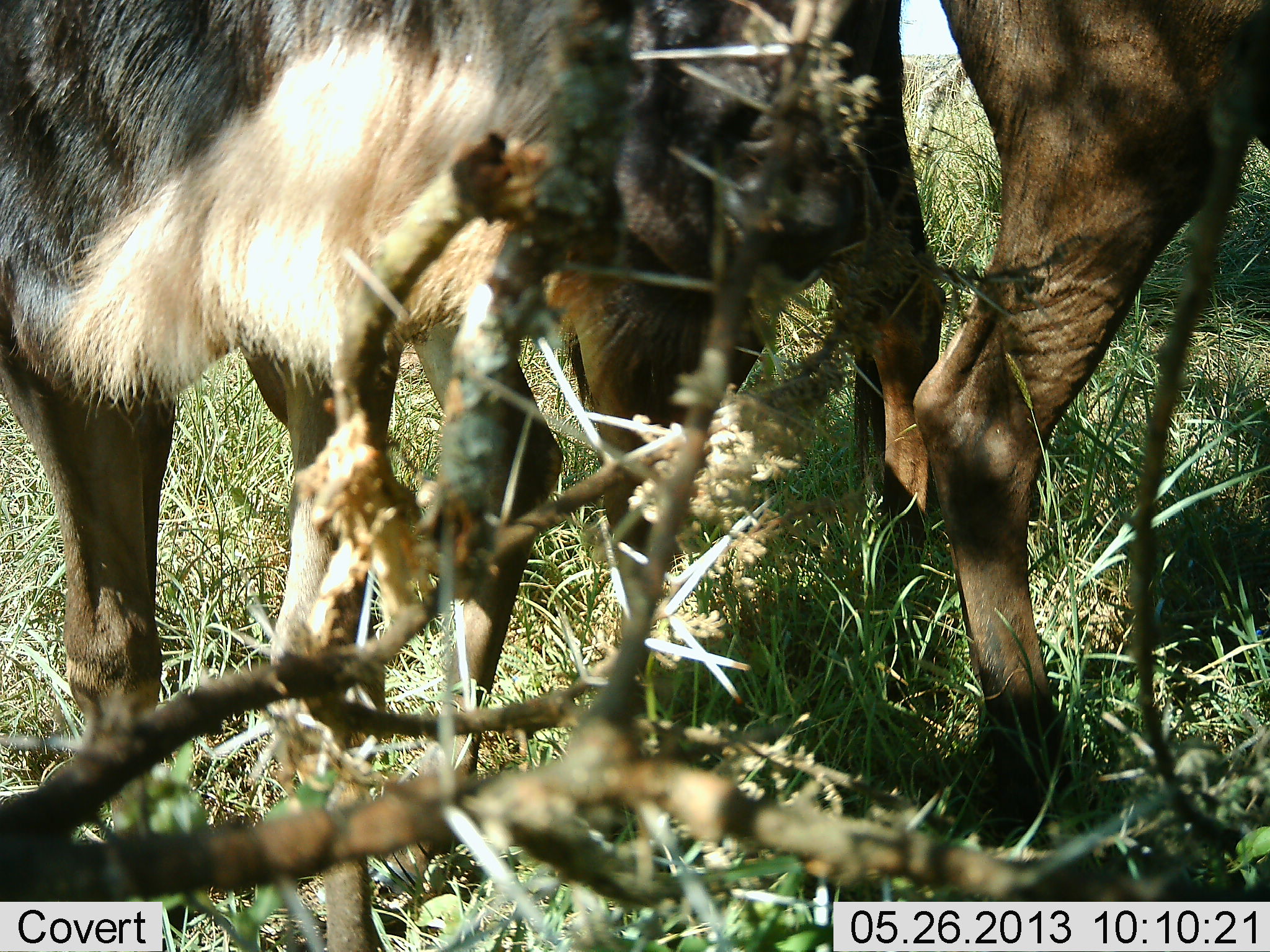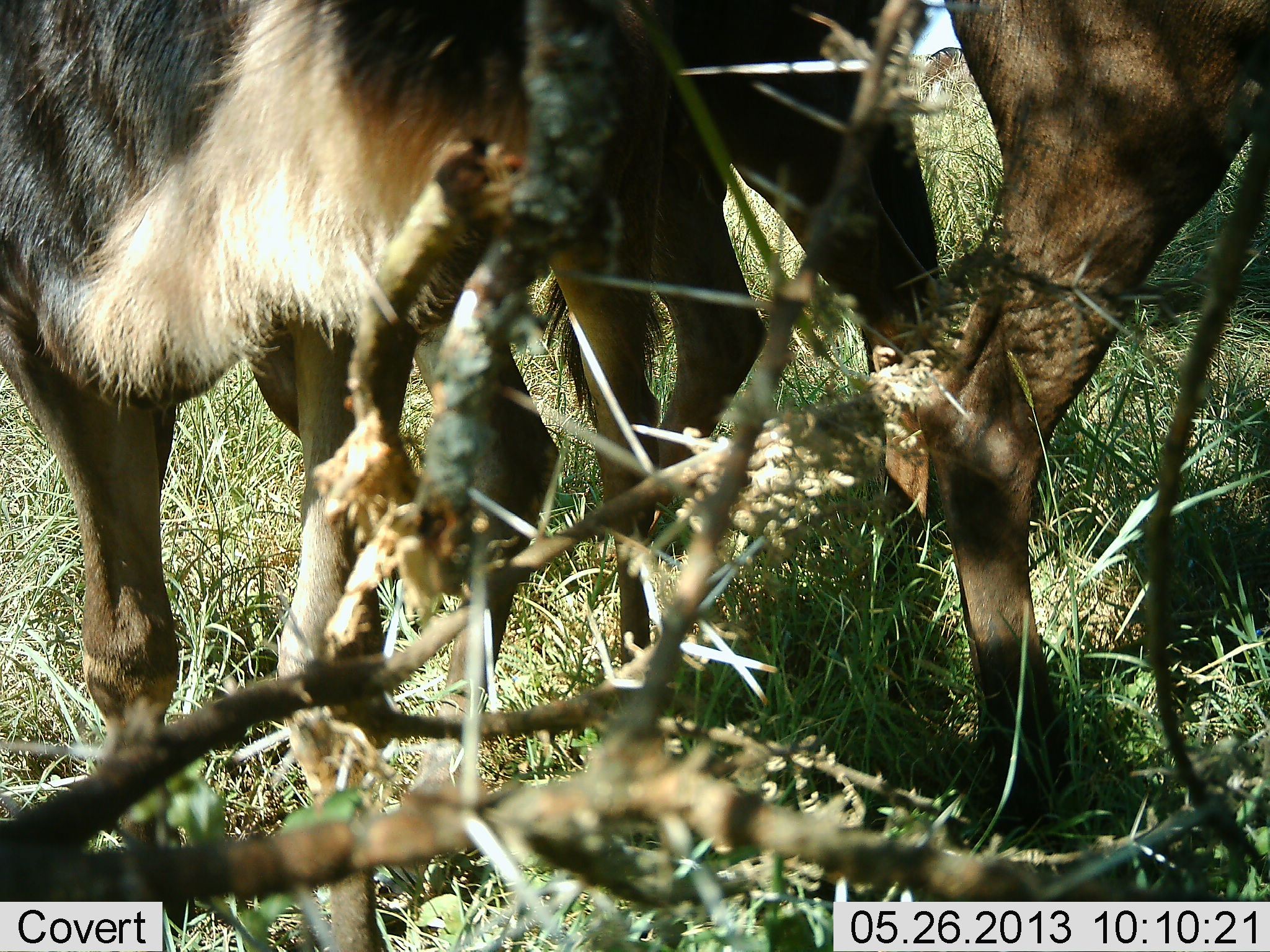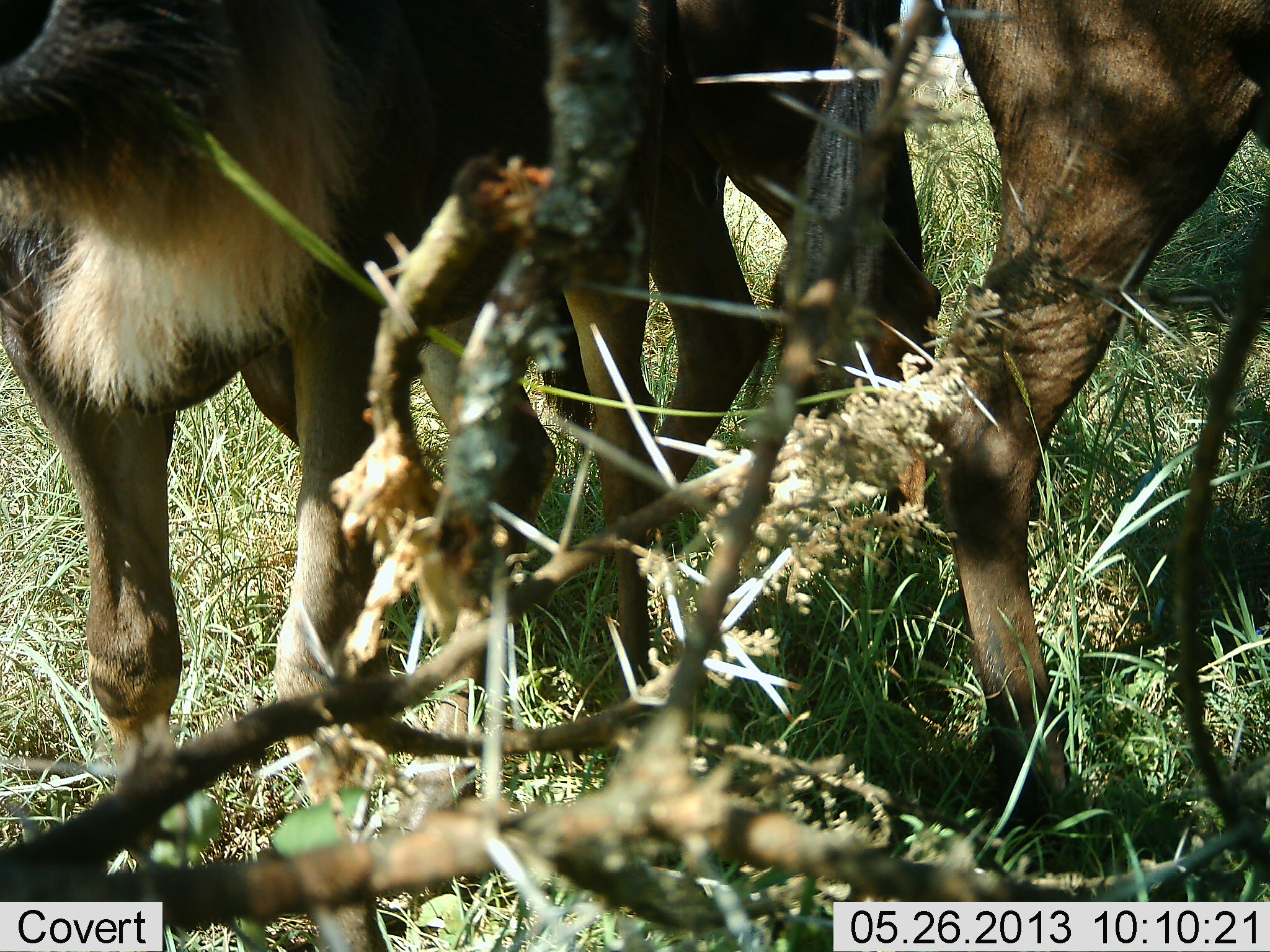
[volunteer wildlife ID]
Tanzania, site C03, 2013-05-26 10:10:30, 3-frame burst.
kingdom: Animalia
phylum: Chordata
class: Mammalia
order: Artiodactyla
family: Bovidae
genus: Connochaetes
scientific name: Connochaetes taurinus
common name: blue wildebeest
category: wildebeest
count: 3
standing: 90%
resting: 0%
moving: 0%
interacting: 10%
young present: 0%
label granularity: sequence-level